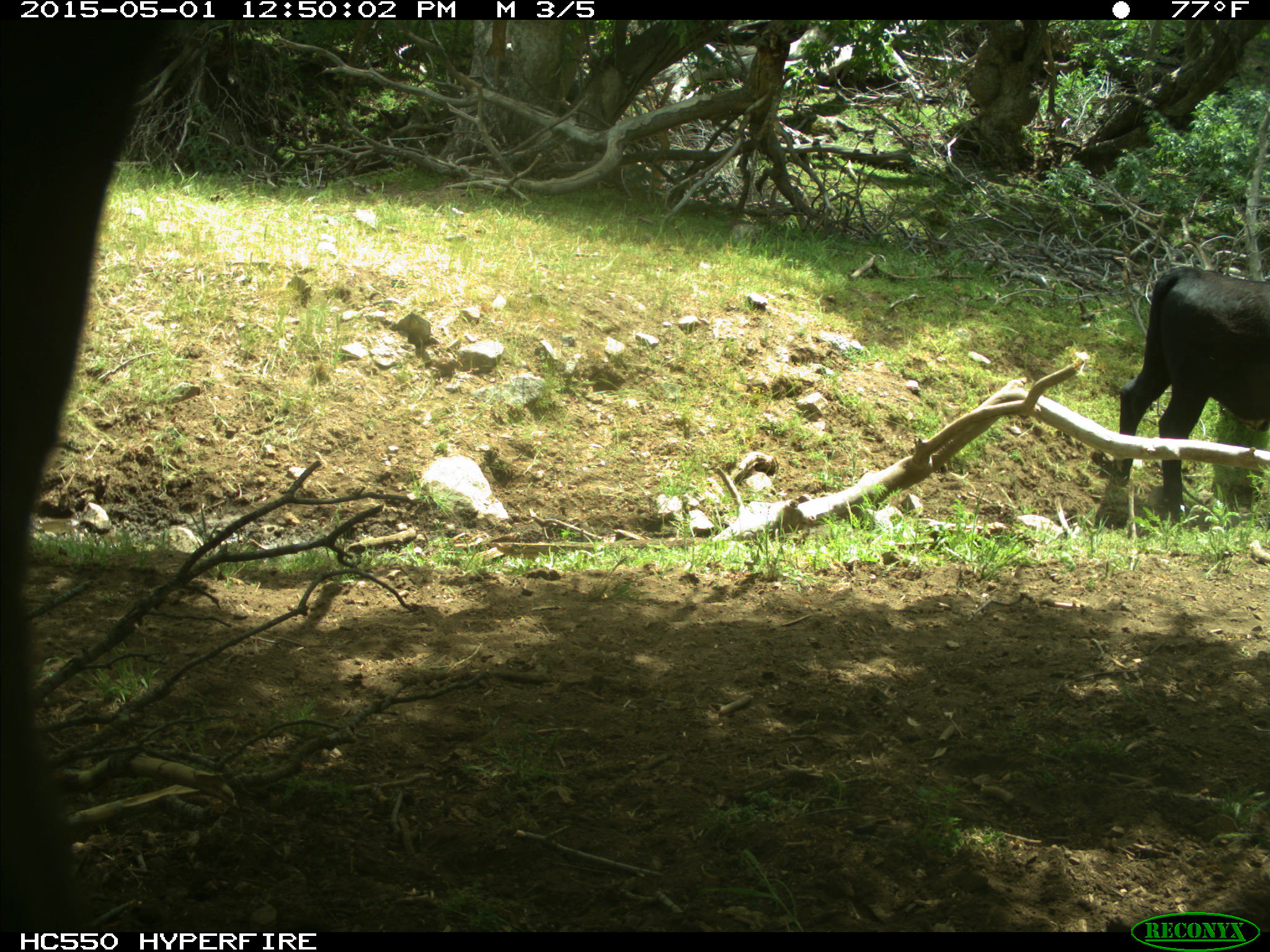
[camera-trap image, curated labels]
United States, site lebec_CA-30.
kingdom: Animalia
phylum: Chordata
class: Mammalia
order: Artiodactyla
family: Bovidae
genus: Bos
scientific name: Bos taurus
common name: domestic cow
Bos taurus (domestic cow).